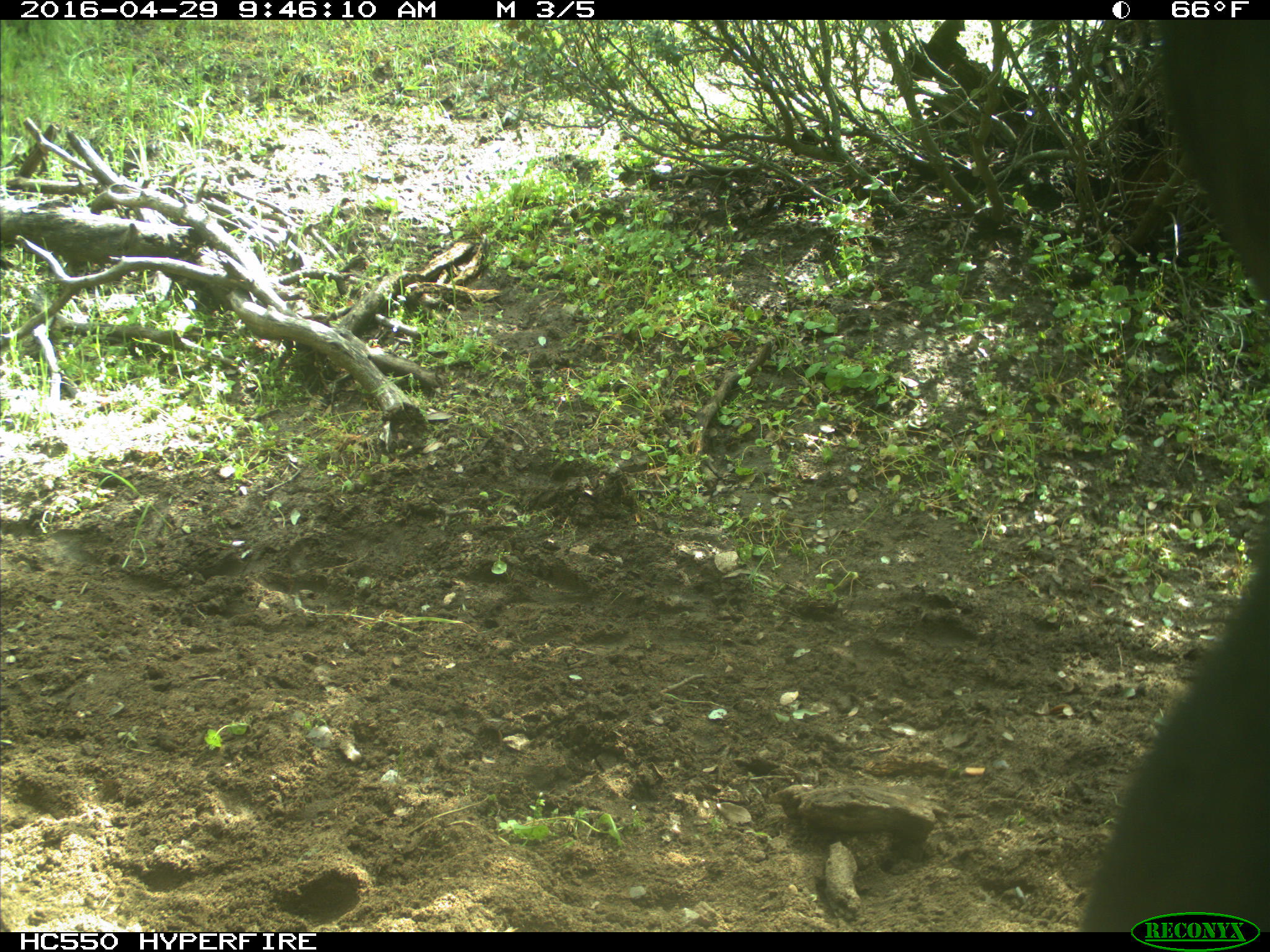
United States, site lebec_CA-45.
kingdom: Animalia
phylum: Chordata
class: Mammalia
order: Artiodactyla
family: Bovidae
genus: Bos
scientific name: Bos taurus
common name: domestic cow